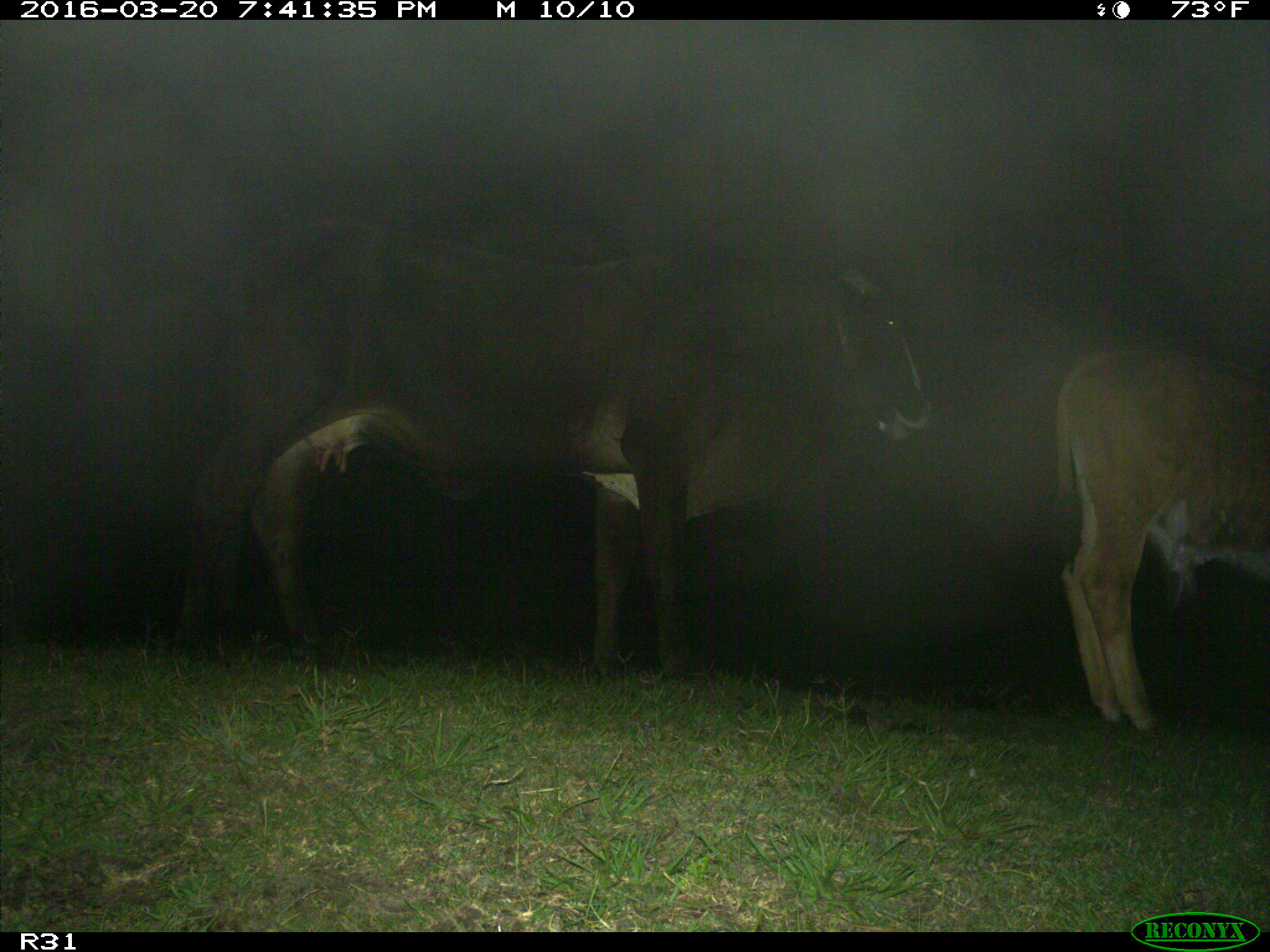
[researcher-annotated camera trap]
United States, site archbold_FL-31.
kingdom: Animalia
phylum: Chordata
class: Mammalia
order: Artiodactyla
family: Bovidae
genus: Bos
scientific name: Bos taurus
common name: domestic cow